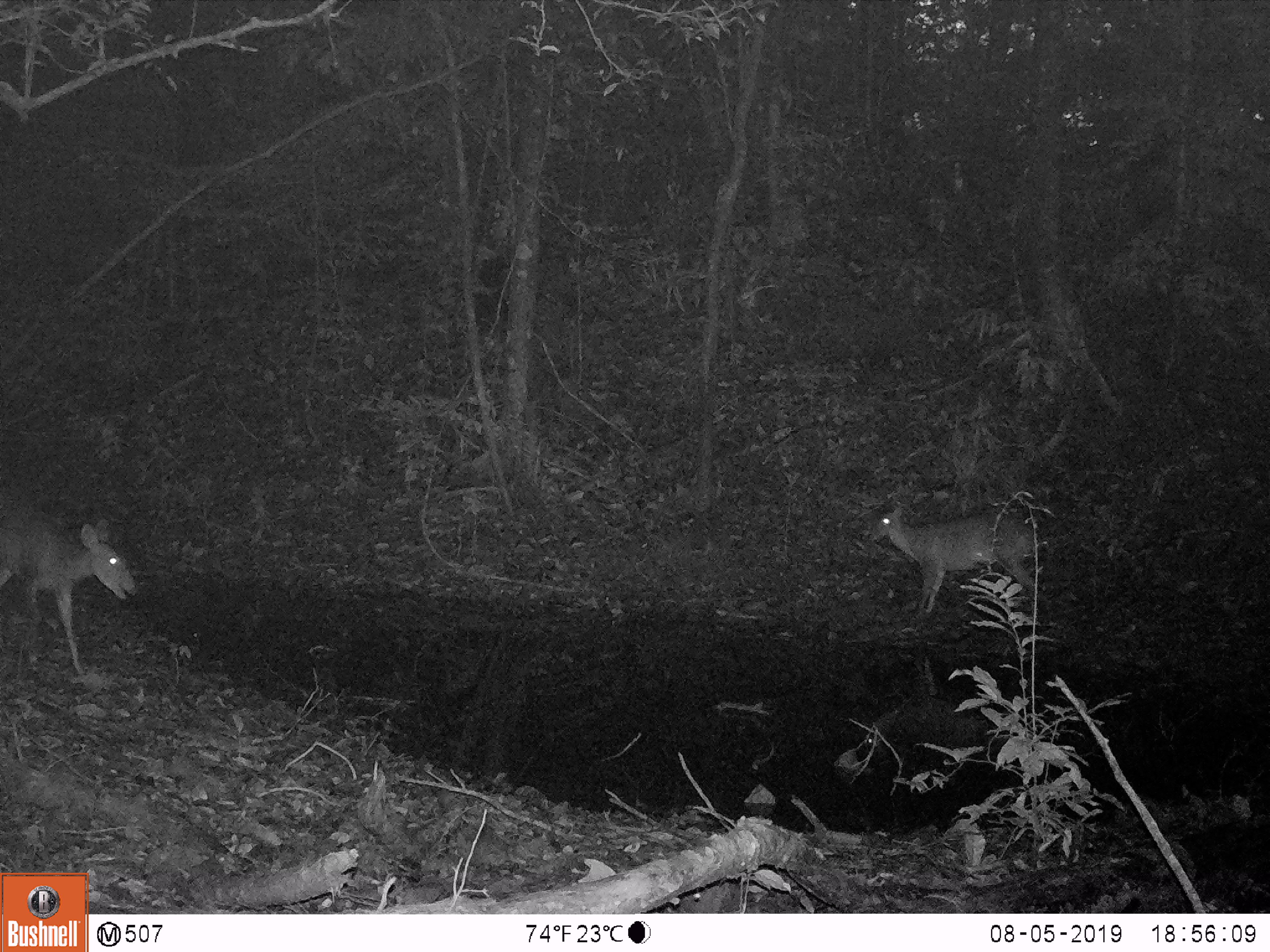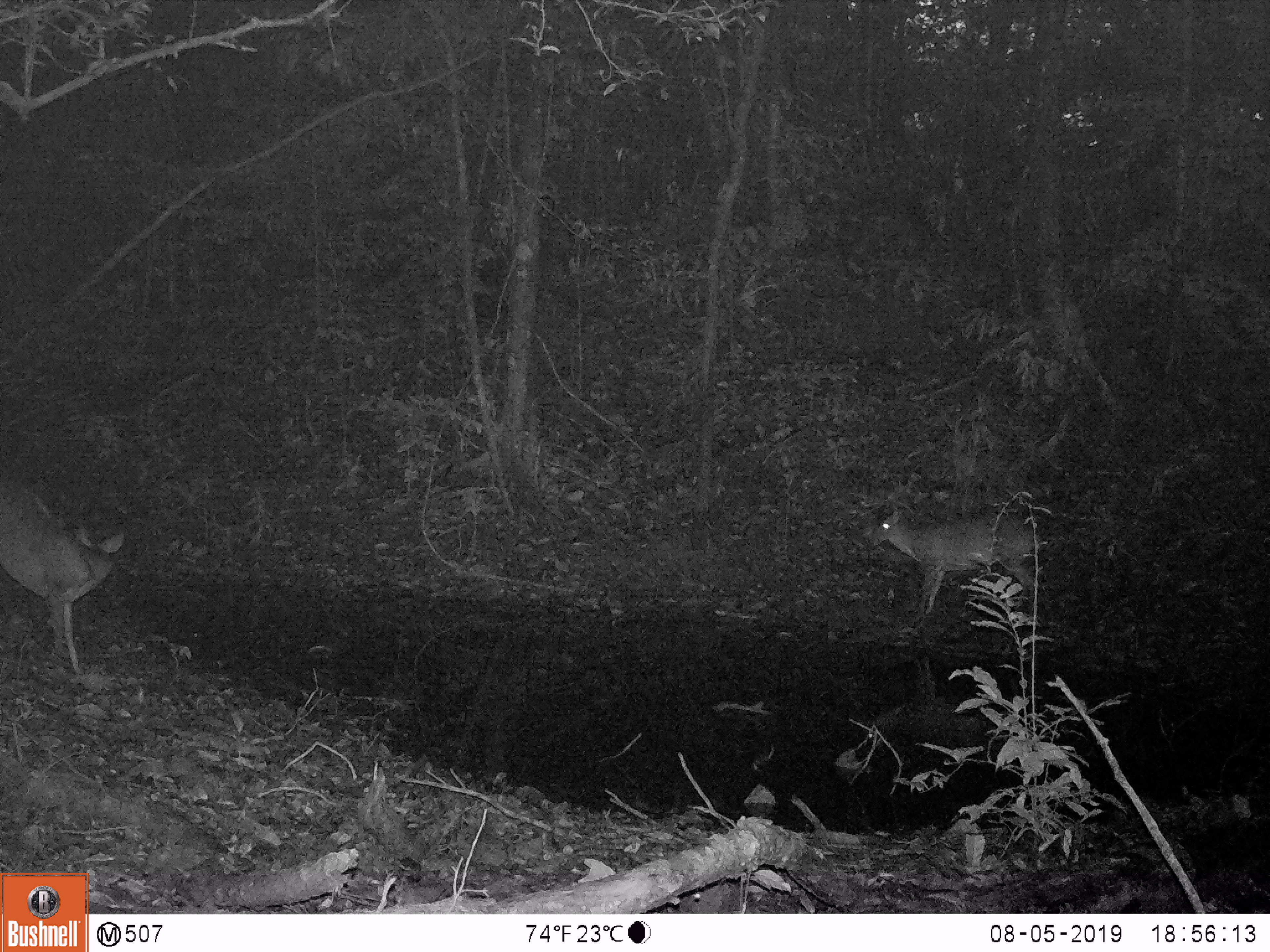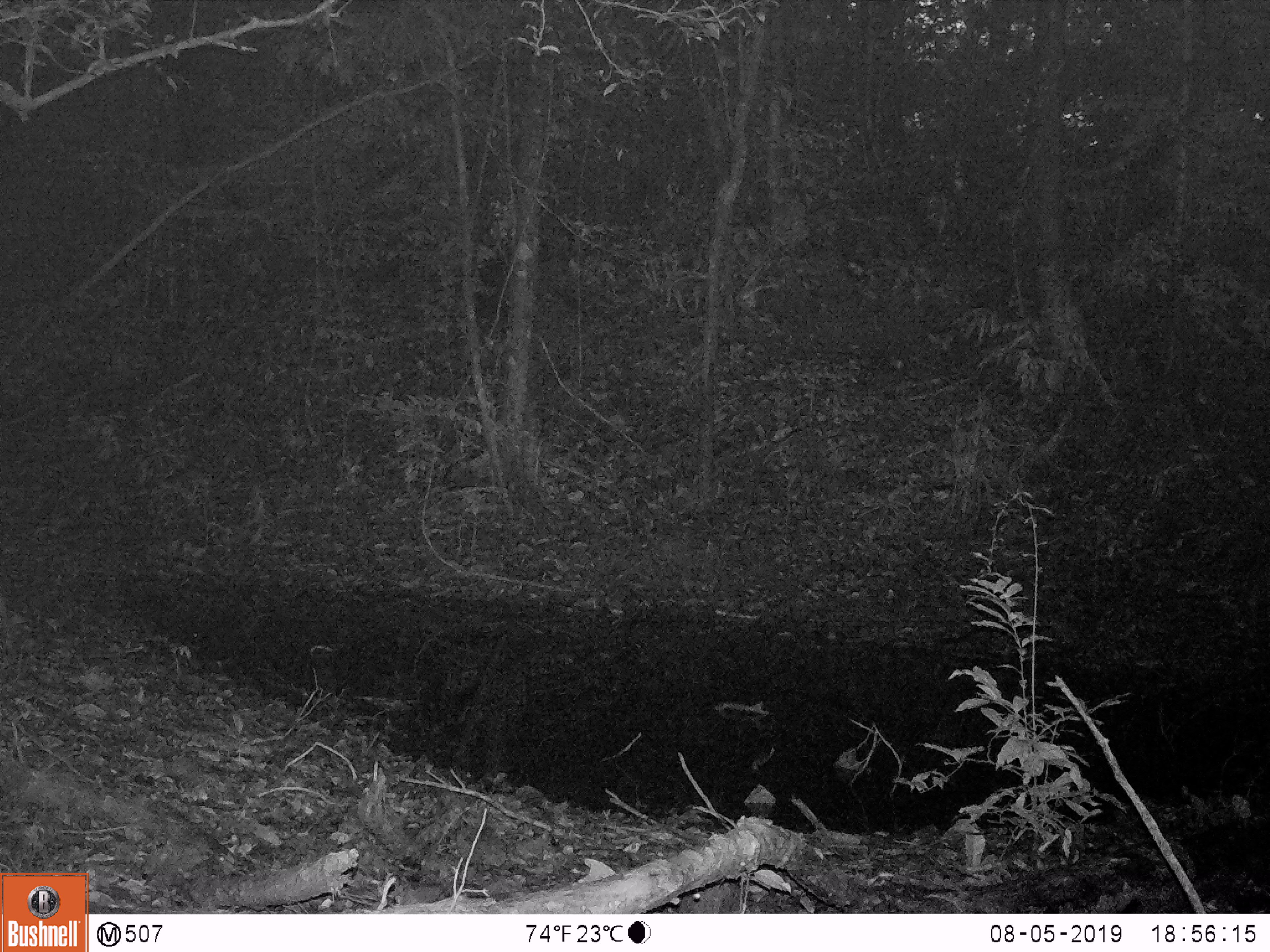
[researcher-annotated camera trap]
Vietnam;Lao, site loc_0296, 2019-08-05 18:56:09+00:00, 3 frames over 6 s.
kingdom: Animalia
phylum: Chordata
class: Mammalia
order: Artiodactyla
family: Cervidae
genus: Muntiacus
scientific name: Muntiacus vuquangensis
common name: large-antlered muntjac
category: large antlered muntjac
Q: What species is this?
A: Large antlered muntjac (large-antlered muntjac) (Muntiacus vuquangensis).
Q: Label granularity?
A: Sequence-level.